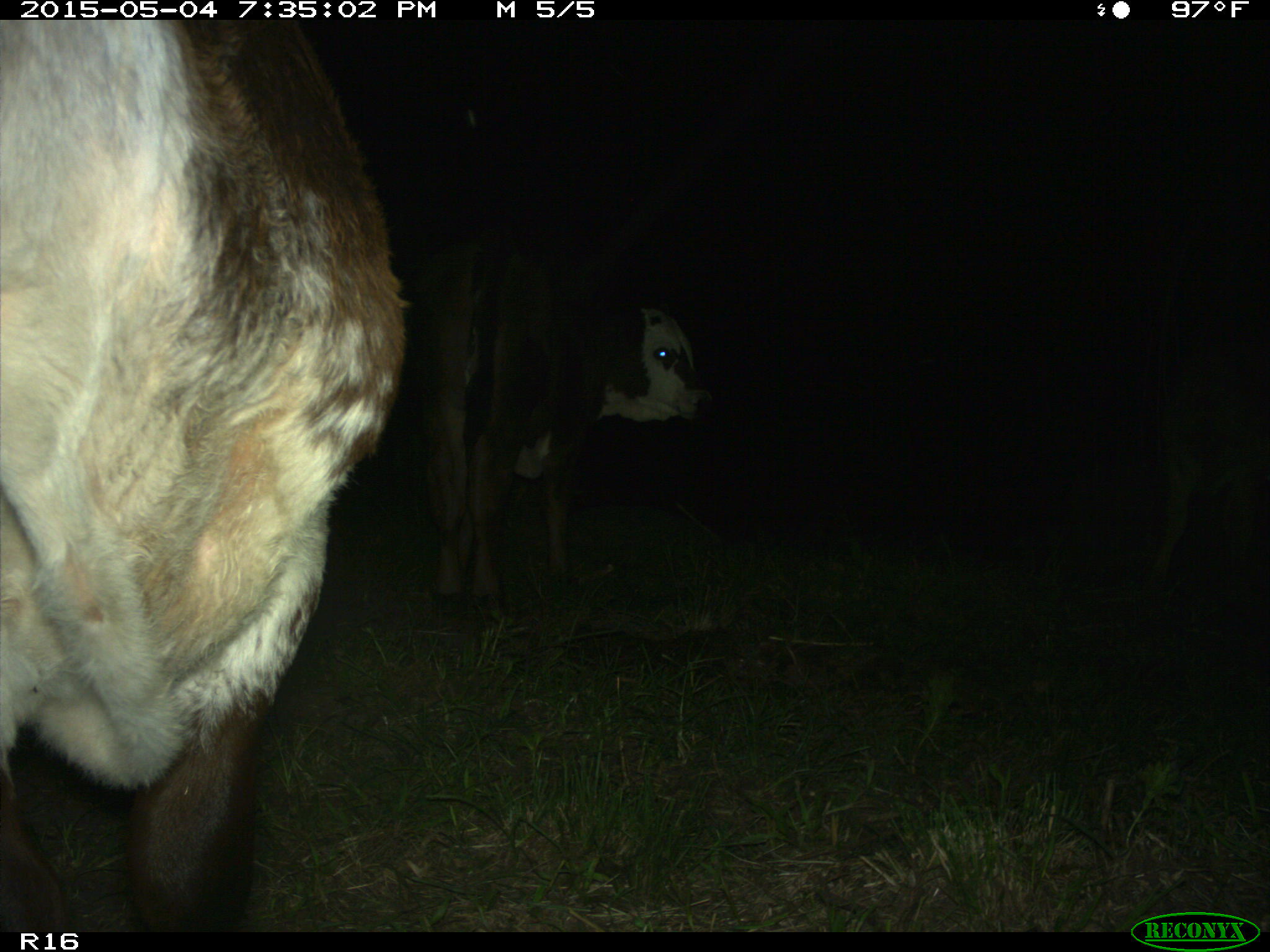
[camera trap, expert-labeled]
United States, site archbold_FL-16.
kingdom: Animalia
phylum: Chordata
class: Mammalia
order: Artiodactyla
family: Bovidae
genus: Bos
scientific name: Bos taurus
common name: domestic cow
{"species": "Bos taurus (domestic cow)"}